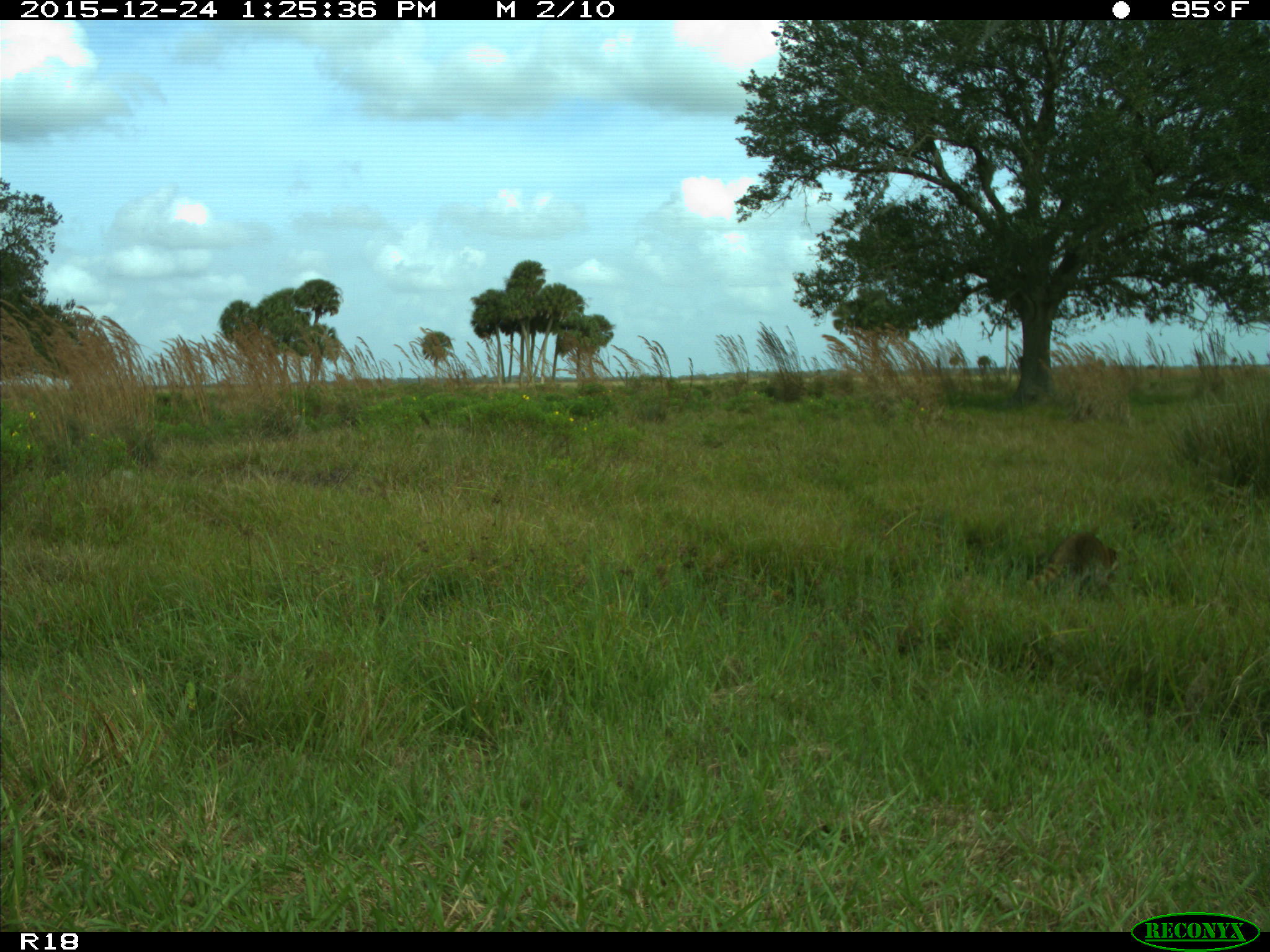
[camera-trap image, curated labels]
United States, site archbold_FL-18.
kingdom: Animalia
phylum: Chordata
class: Mammalia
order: Carnivora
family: Procyonidae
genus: Procyon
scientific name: Procyon lotor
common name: common raccoon